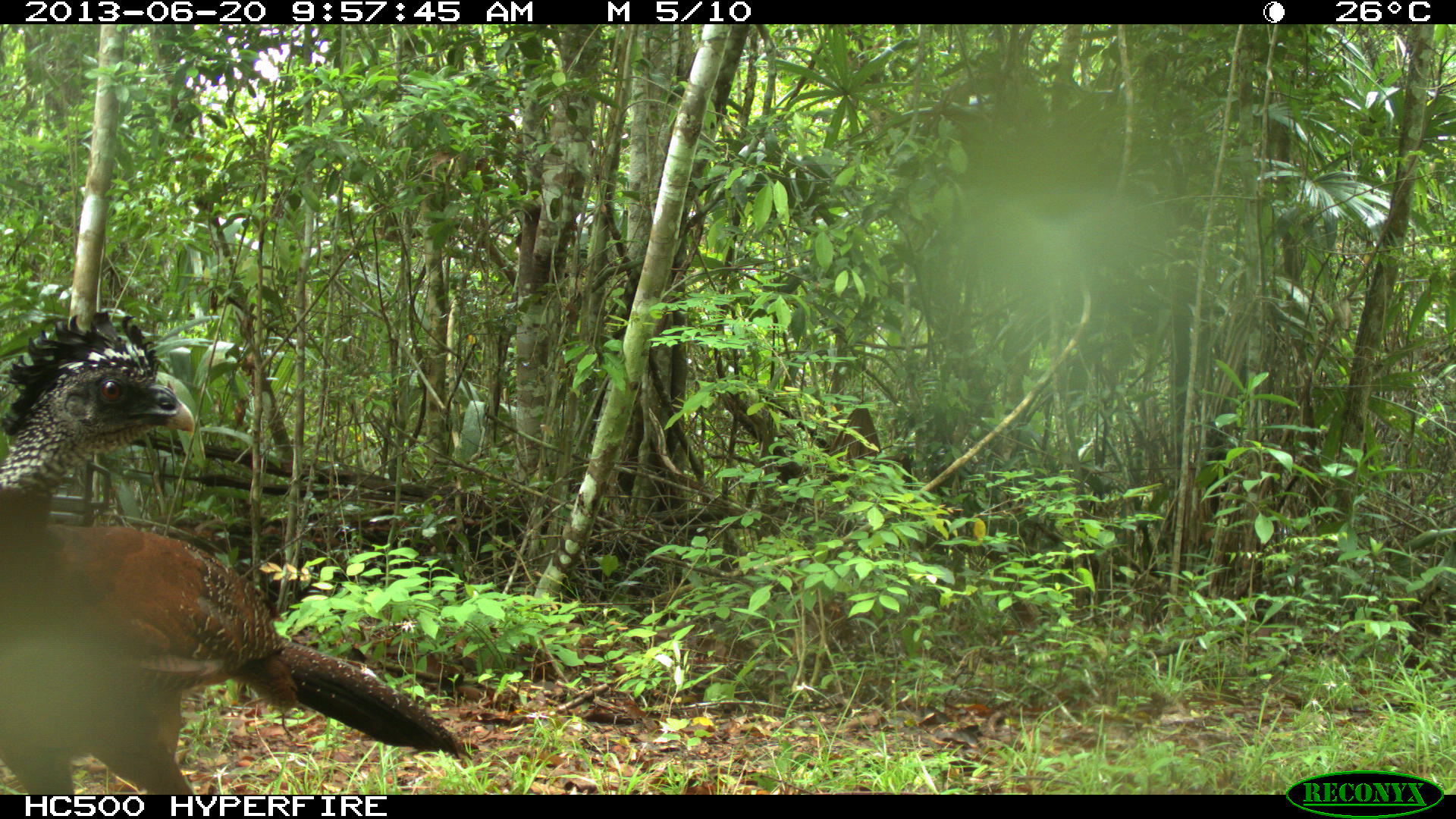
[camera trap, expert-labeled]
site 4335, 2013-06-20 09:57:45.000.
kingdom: Animalia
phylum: Chordata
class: Aves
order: Galliformes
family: Cracidae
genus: Crax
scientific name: Crax rubra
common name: great curassow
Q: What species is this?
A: Crax rubra (great curassow).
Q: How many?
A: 1.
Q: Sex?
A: Female.